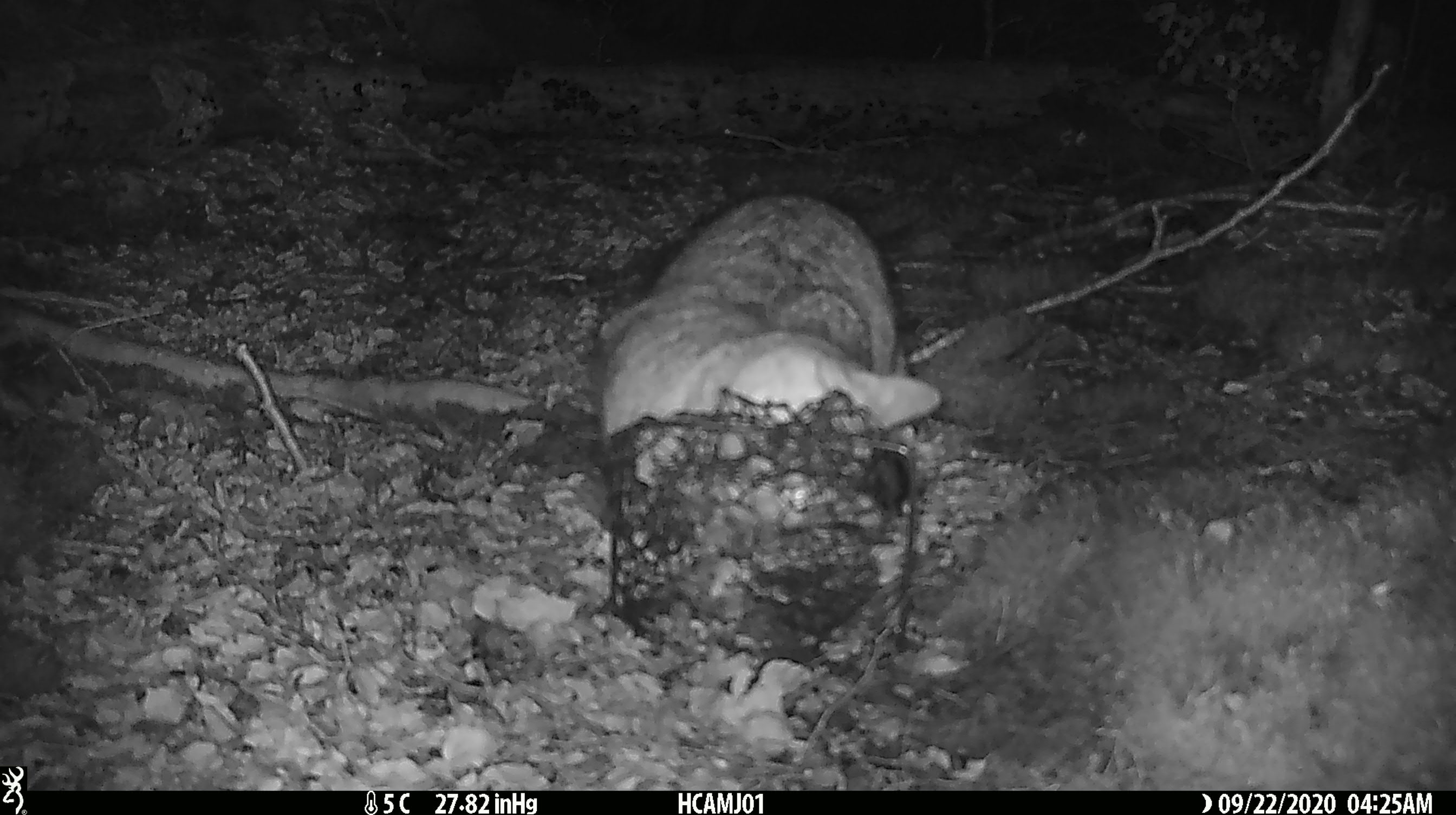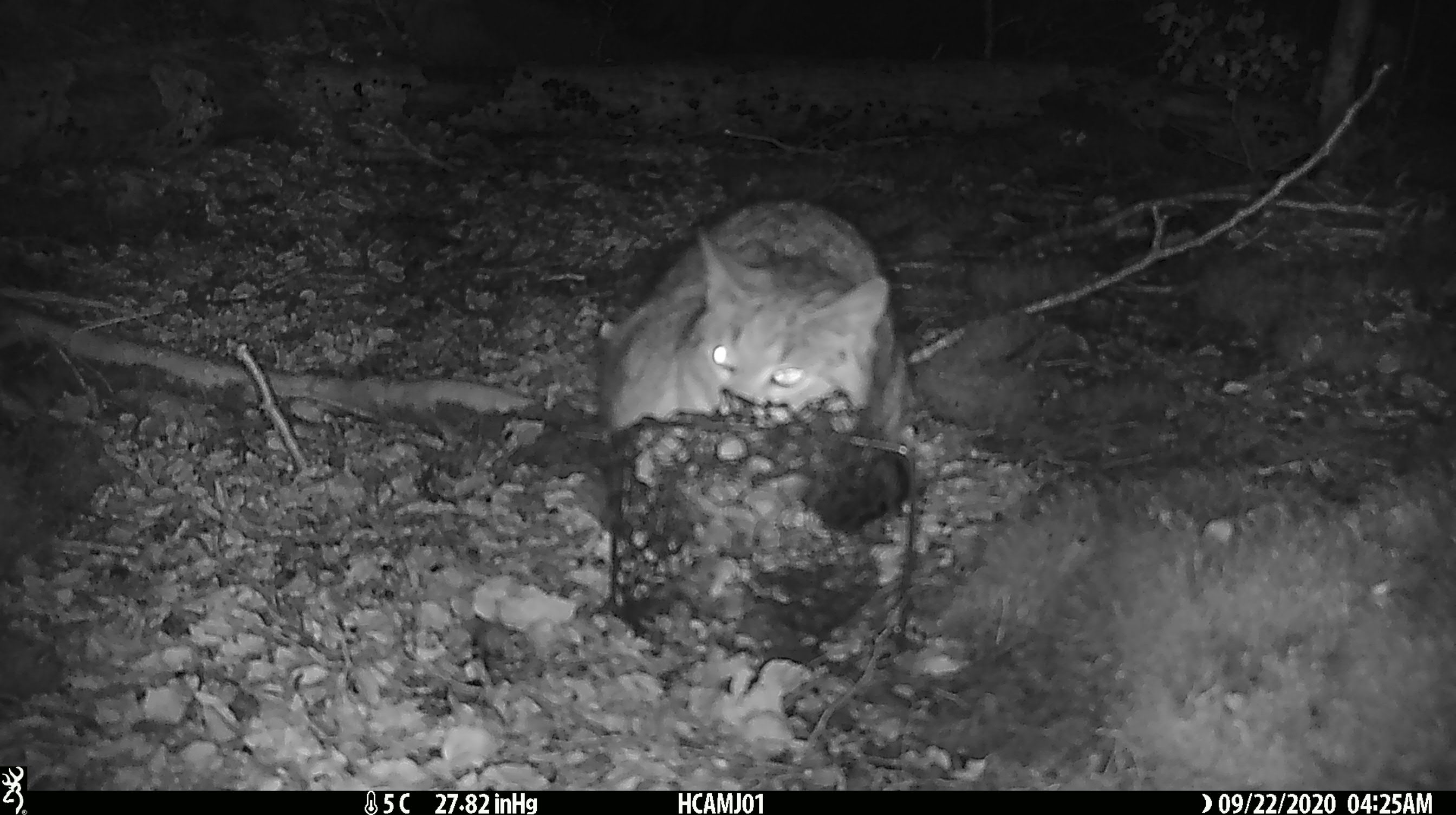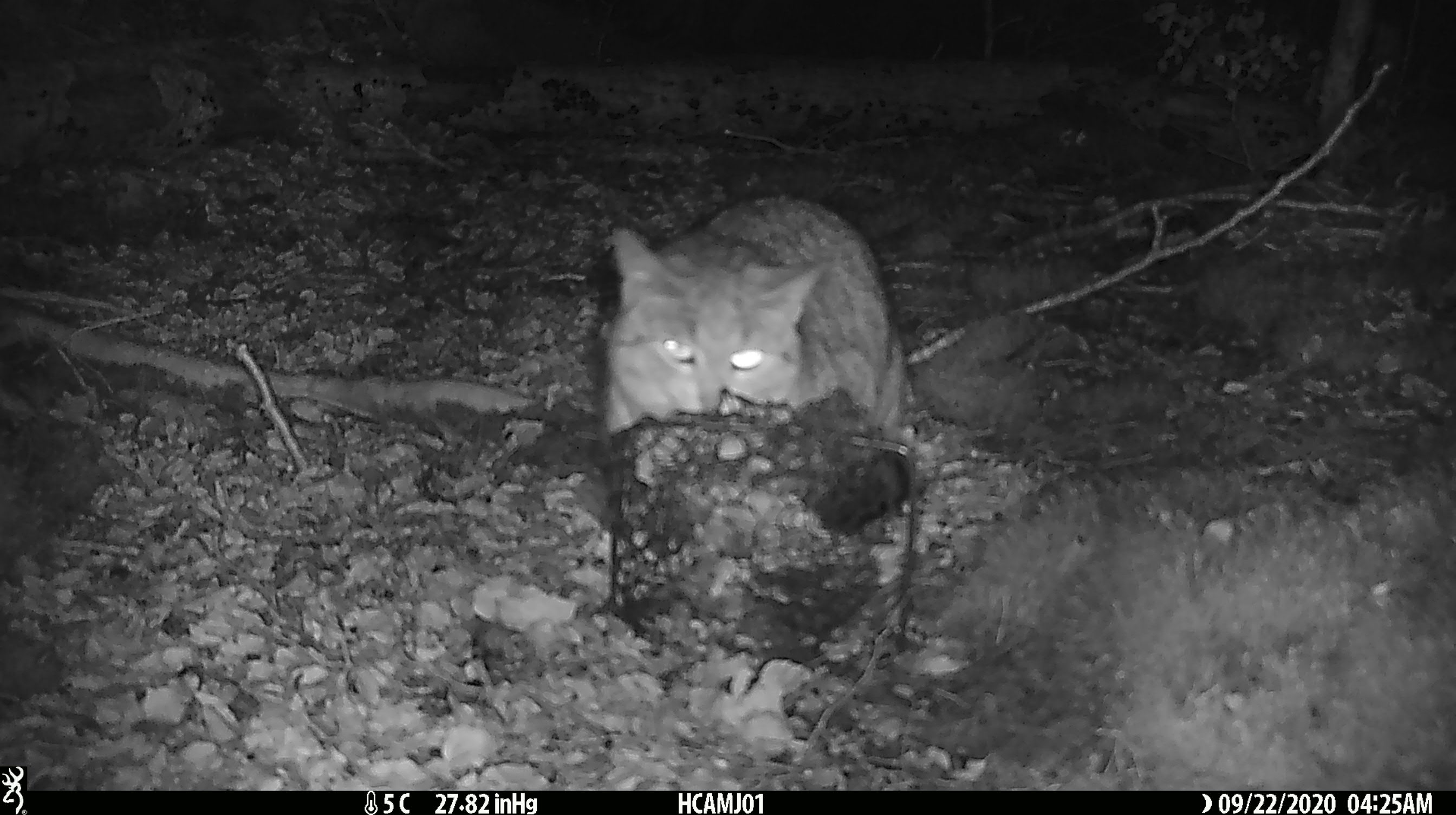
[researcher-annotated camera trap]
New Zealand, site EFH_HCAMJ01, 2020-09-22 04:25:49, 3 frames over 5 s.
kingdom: Animalia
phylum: Chordata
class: Mammalia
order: Carnivora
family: Felidae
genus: Felis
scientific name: Felis catus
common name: domestic cat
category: cat